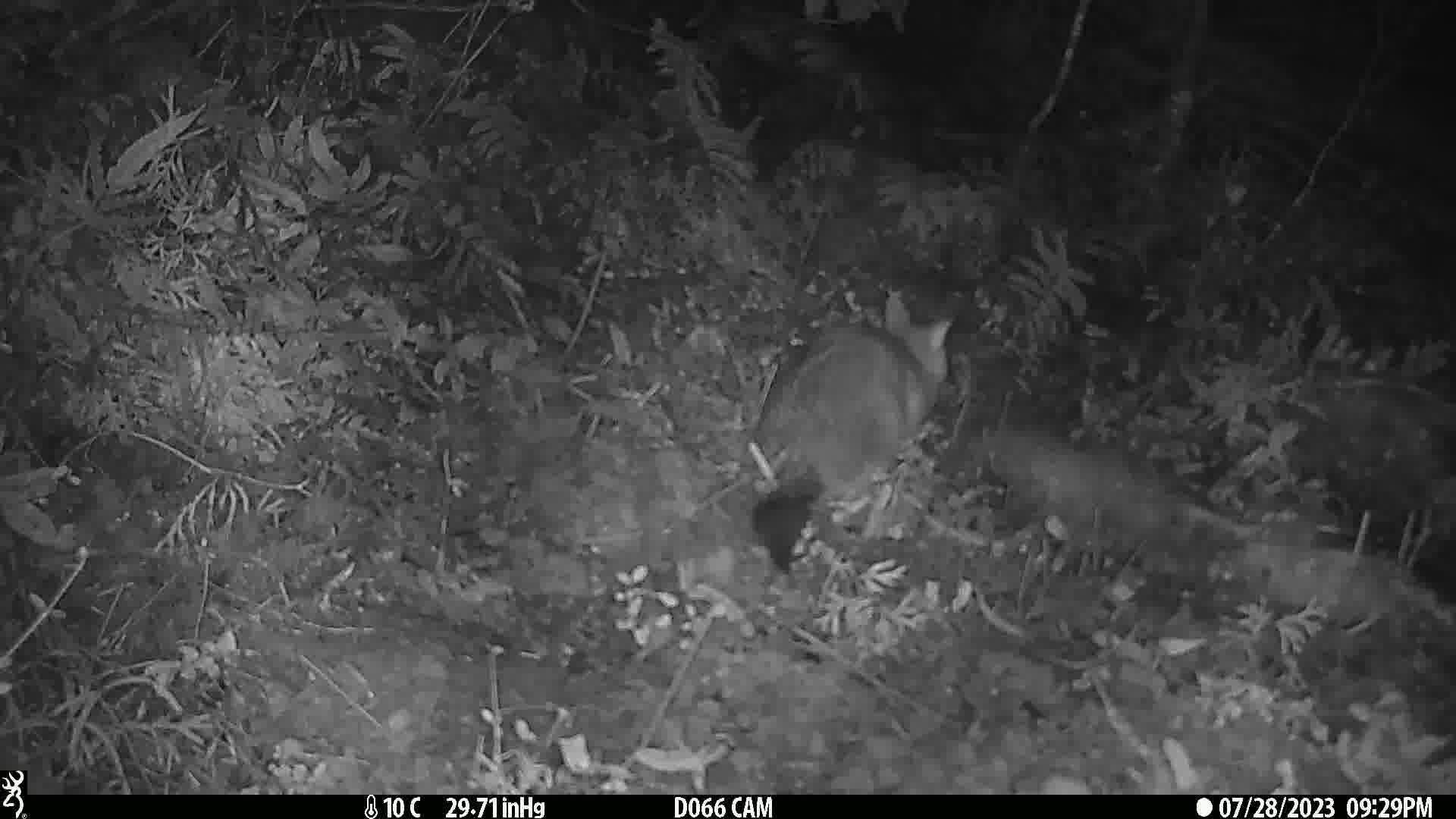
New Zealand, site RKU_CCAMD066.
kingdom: Animalia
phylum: Chordata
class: Mammalia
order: Diprotodontia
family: Phalangeridae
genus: Trichosurus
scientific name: Trichosurus vulpecula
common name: common brushtail possum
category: possum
Possum (common brushtail possum) (Trichosurus vulpecula).